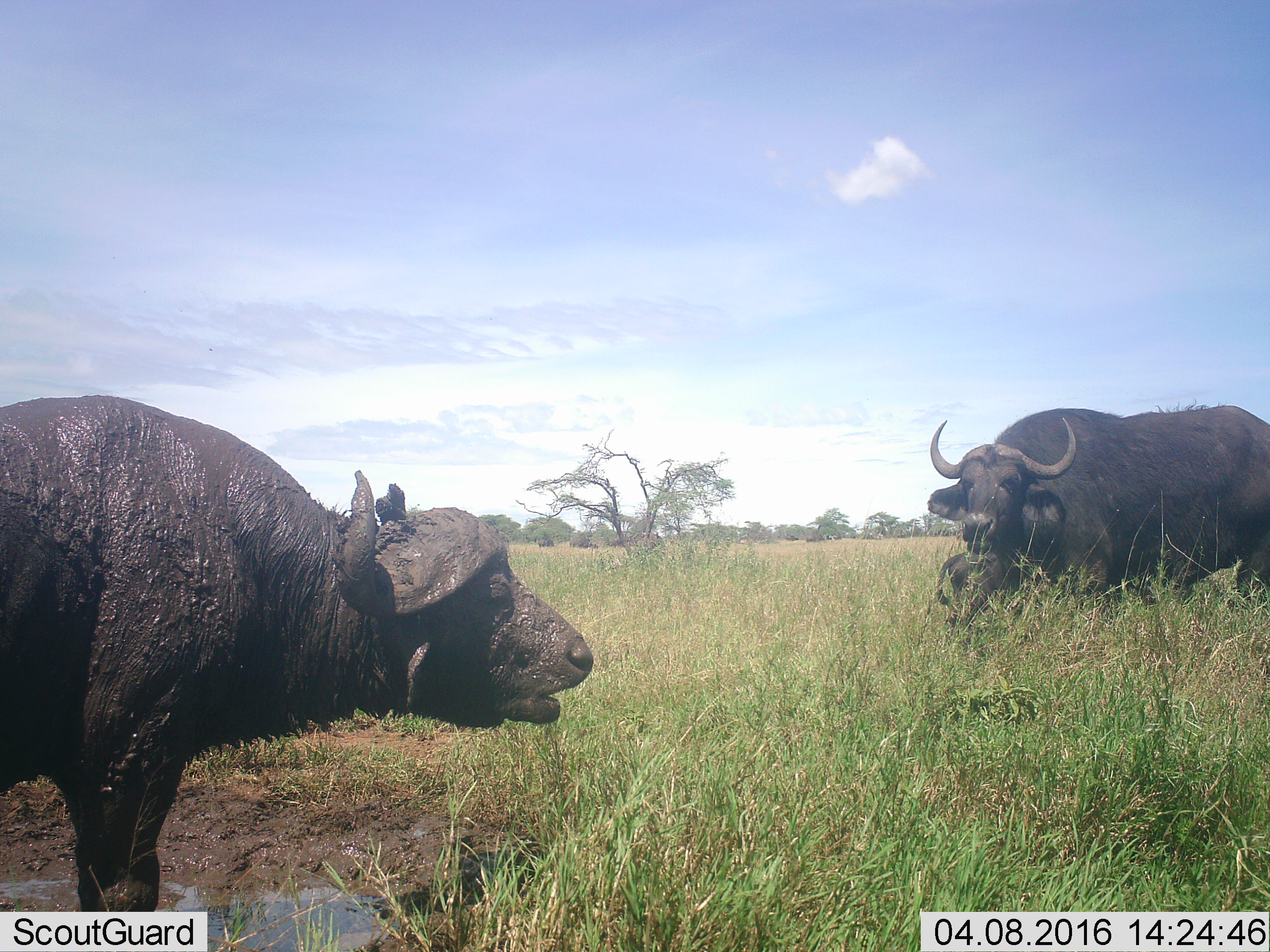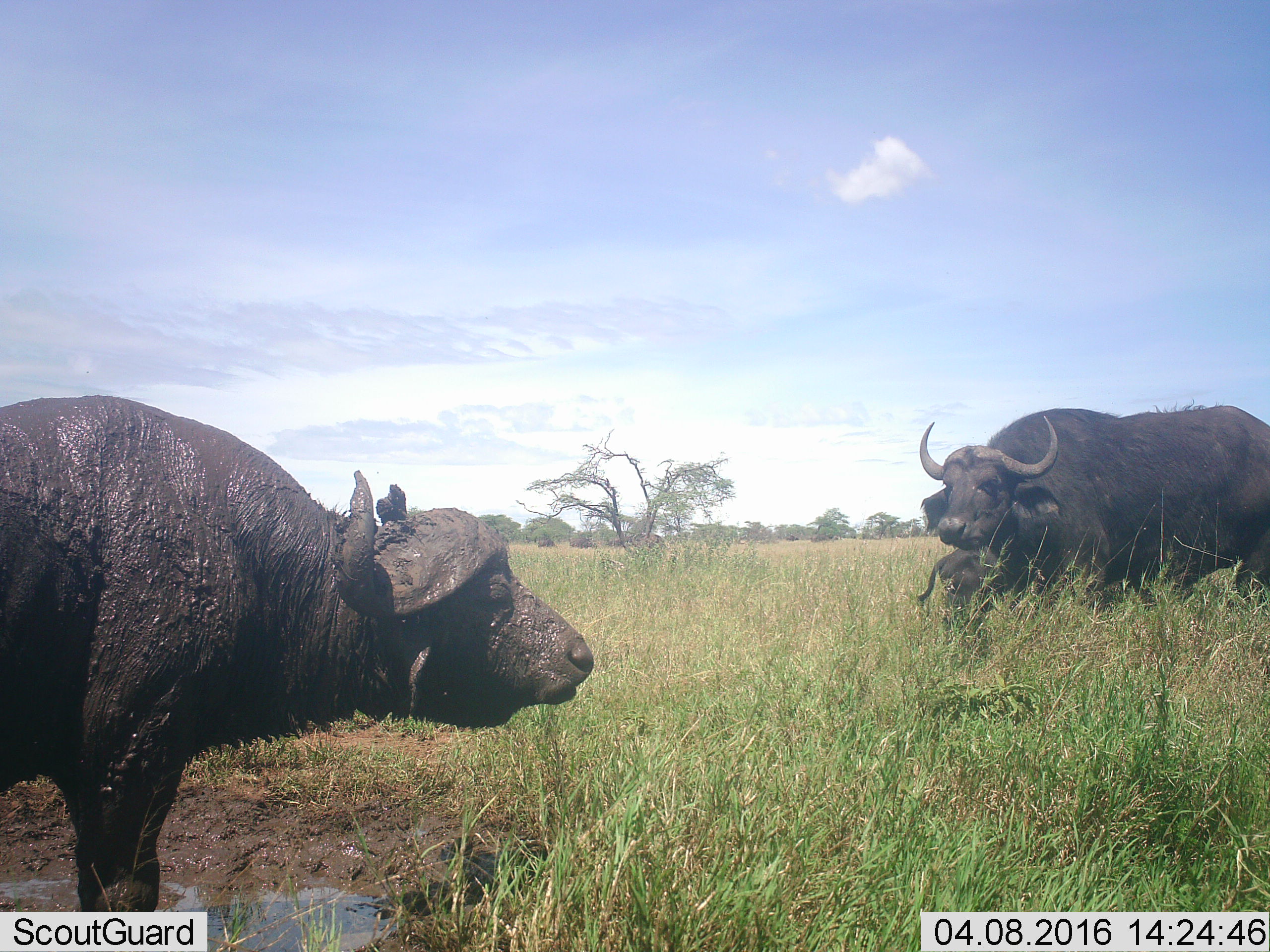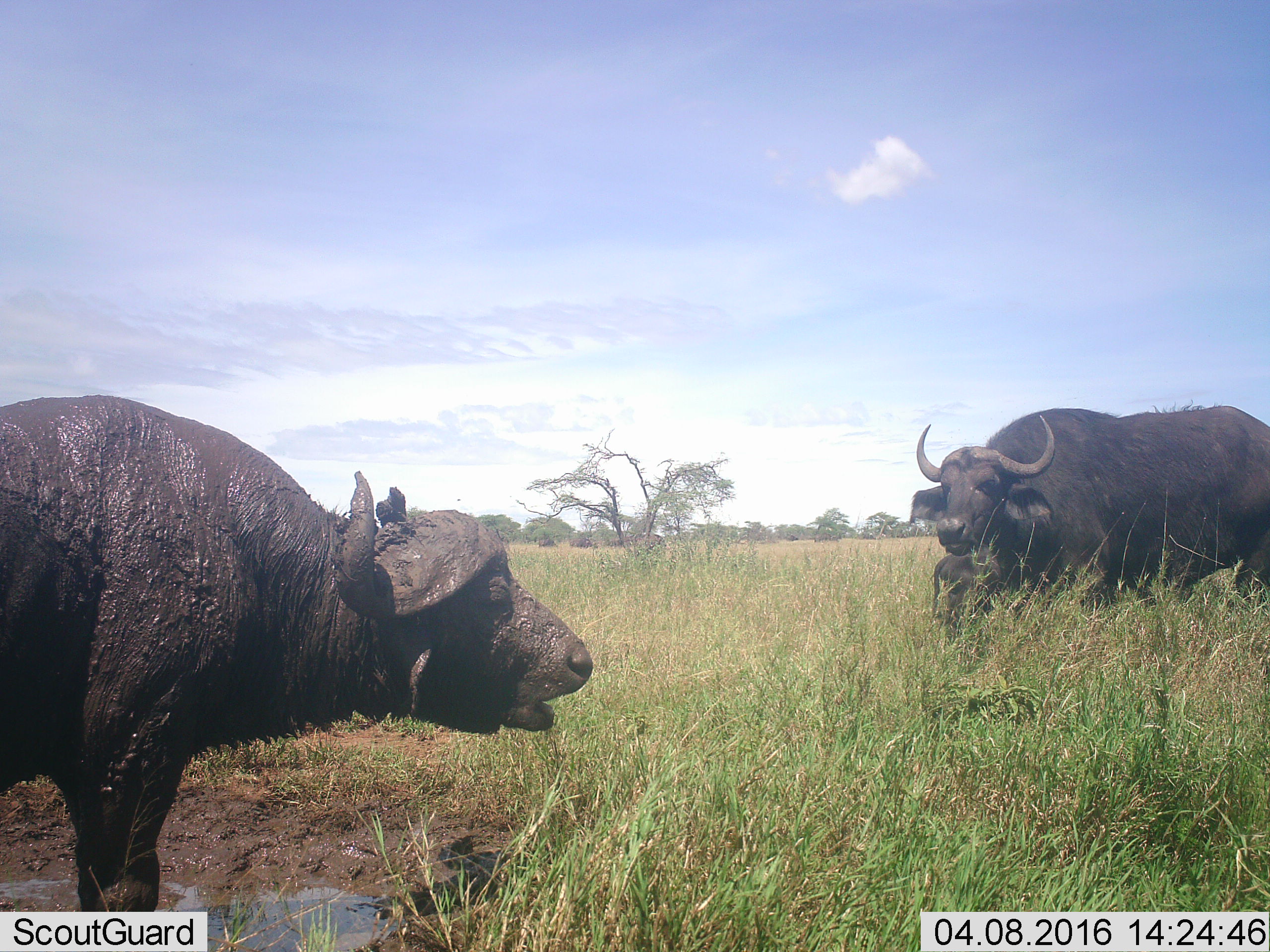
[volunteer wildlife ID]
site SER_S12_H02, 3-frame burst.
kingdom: Animalia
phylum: Chordata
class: Mammalia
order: Artiodactyla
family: Bovidae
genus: Syncerus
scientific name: Syncerus caffer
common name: african buffalo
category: buffalo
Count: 5.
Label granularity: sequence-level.